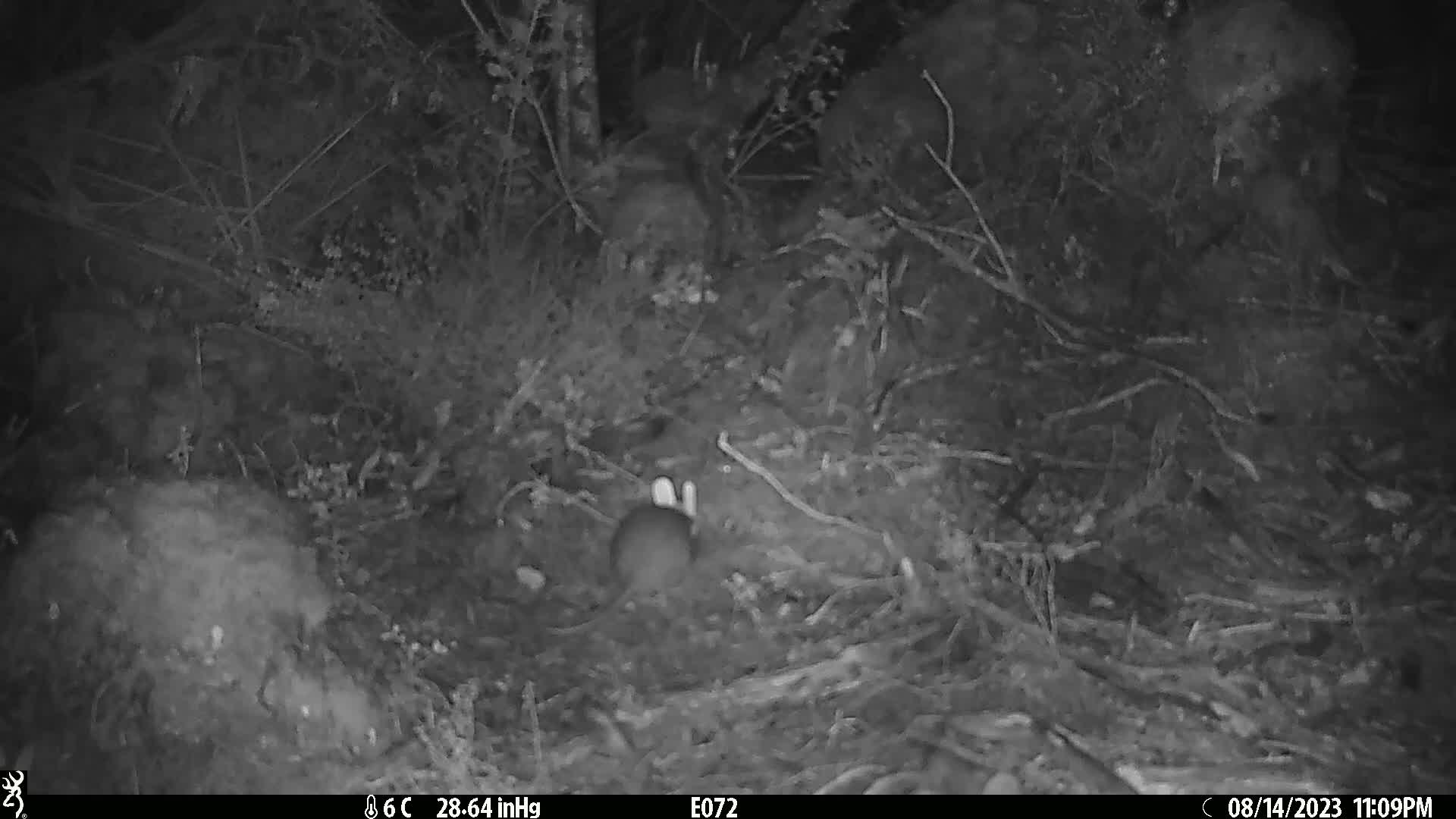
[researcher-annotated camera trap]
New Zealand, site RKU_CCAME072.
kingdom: Animalia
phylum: Chordata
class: Mammalia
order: Rodentia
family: Muridae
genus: Rattus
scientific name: Rattus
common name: rat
Rat (Rattus).